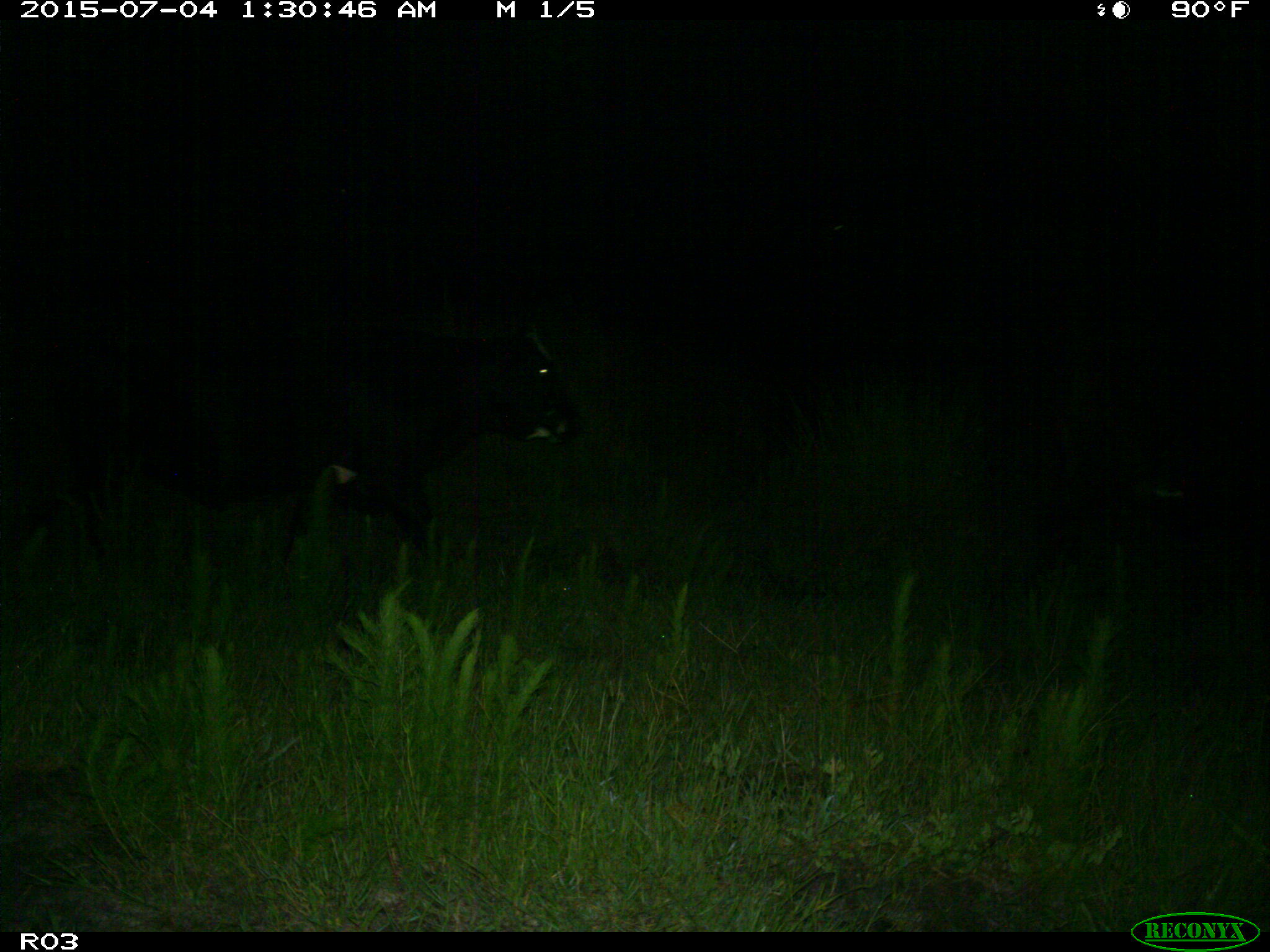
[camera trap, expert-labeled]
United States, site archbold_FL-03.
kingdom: Animalia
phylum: Chordata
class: Mammalia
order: Artiodactyla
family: Bovidae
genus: Bos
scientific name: Bos taurus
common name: domestic cow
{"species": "Bos taurus (domestic cow)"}